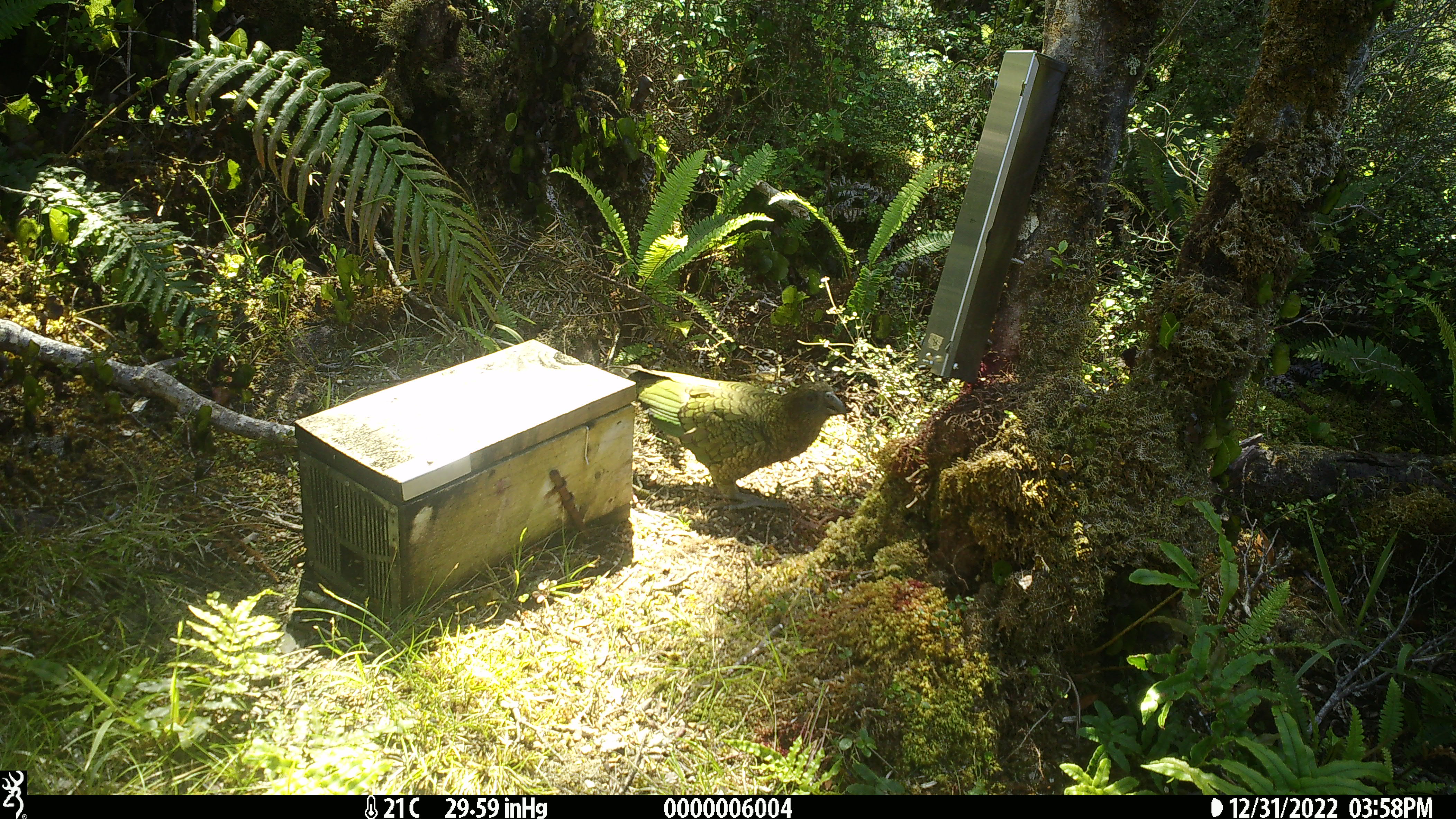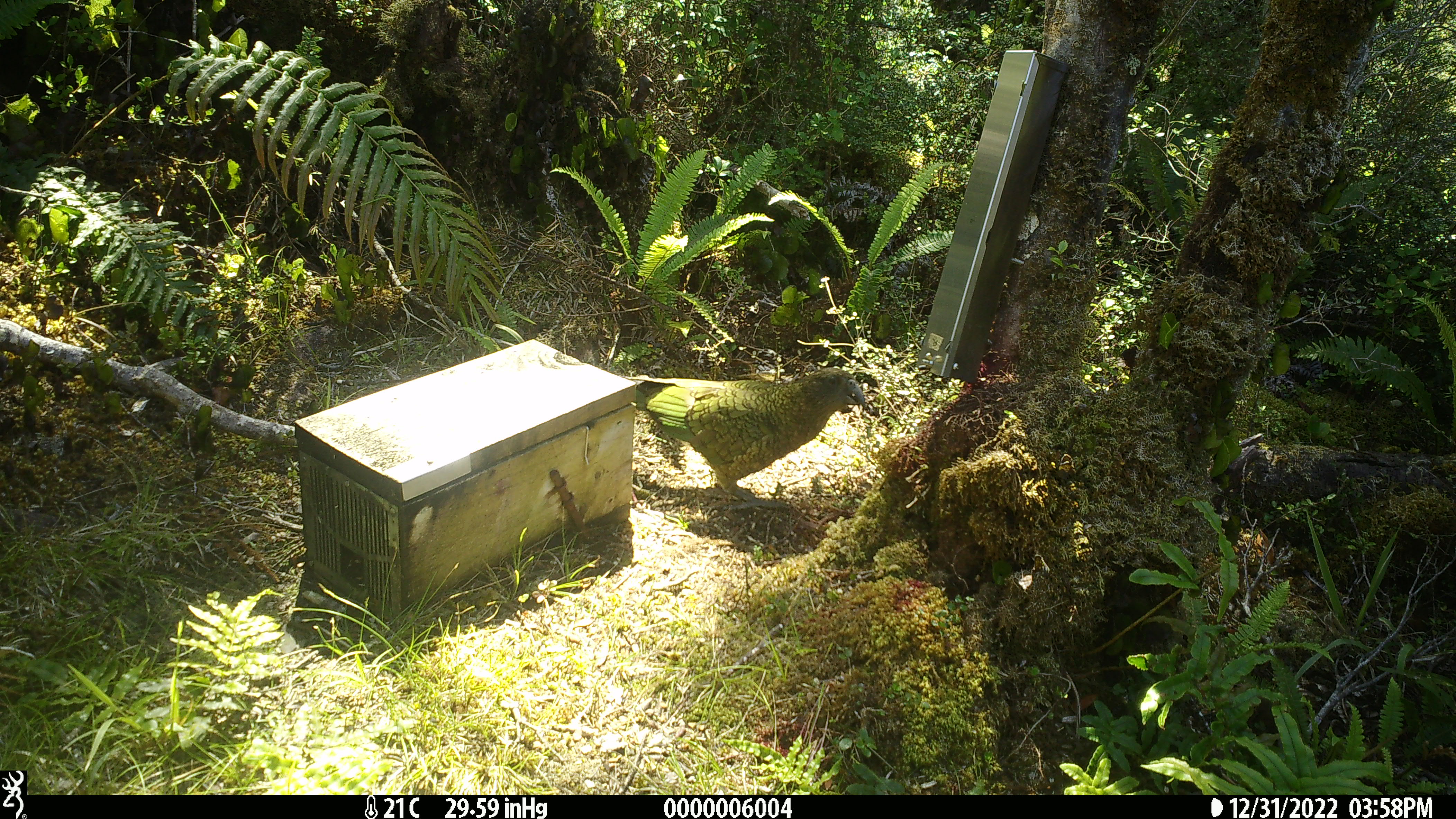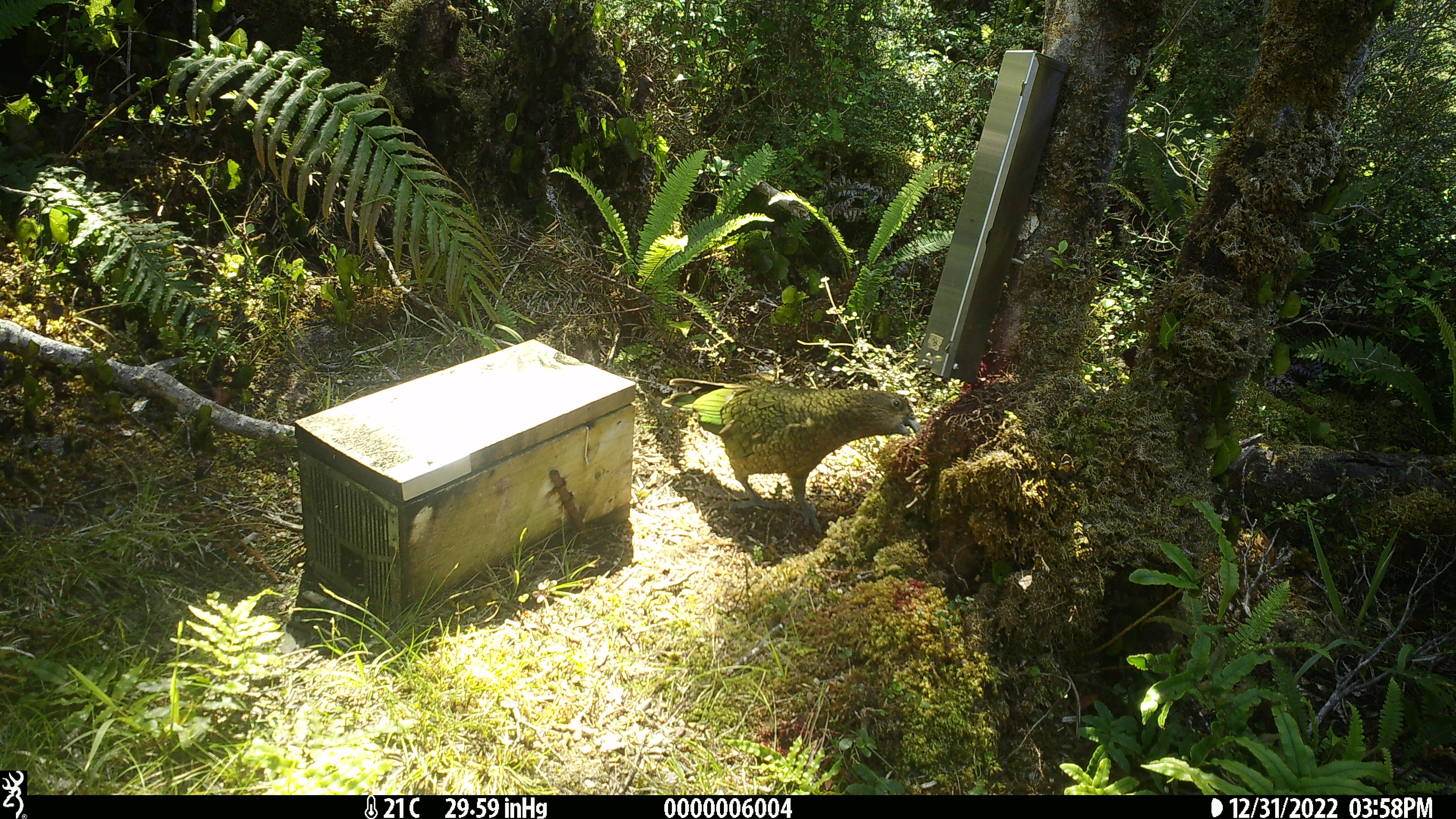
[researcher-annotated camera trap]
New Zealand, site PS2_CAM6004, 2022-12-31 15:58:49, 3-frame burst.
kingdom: Animalia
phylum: Chordata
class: Aves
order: Psittaciformes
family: Strigopidae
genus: Nestor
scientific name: Nestor notabilis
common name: kea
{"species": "kea (Nestor notabilis)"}